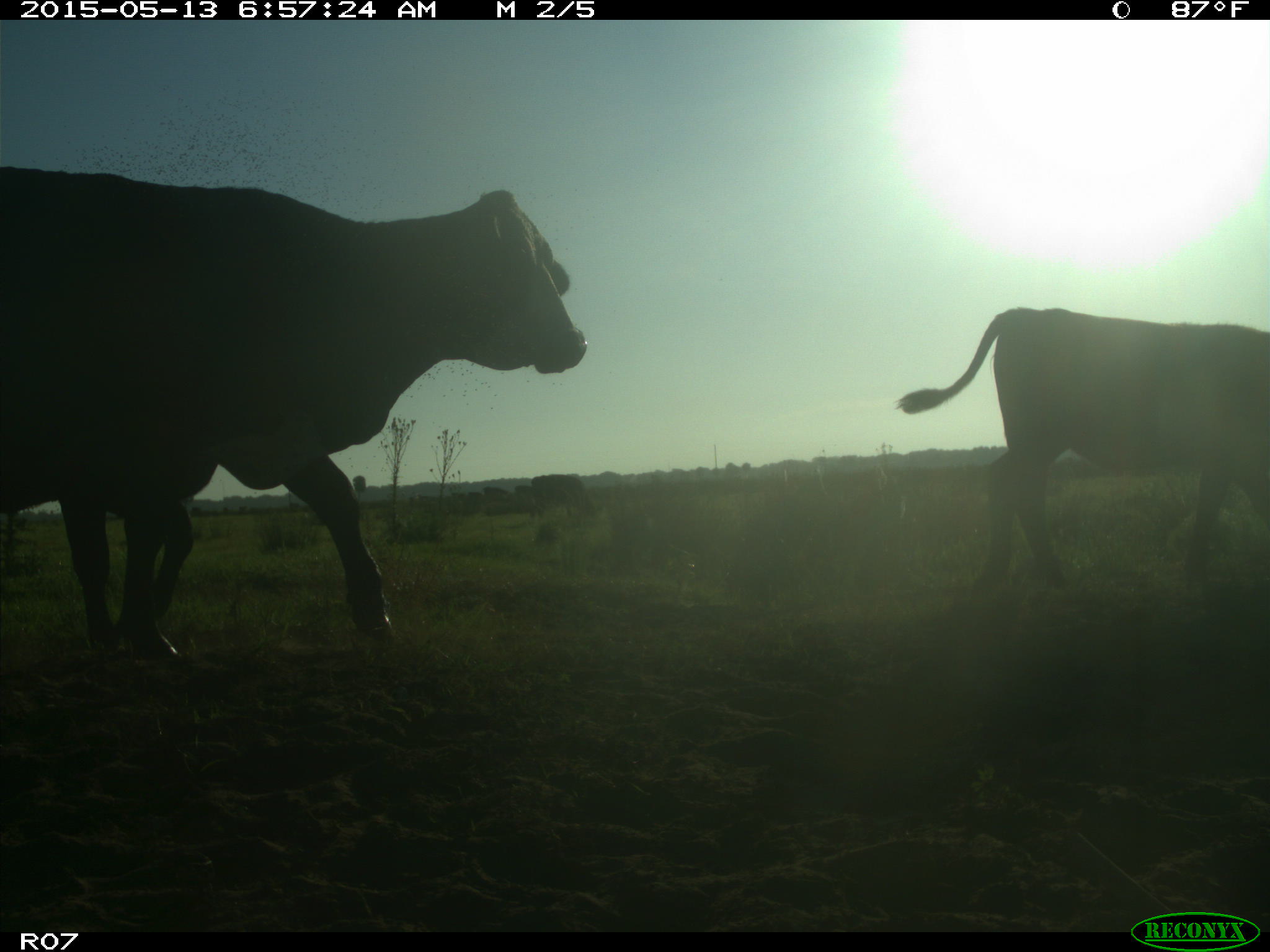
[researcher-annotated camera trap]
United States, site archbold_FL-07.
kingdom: Animalia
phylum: Chordata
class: Mammalia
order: Artiodactyla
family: Bovidae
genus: Bos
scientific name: Bos taurus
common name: domestic cow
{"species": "Bos taurus (domestic cow)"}